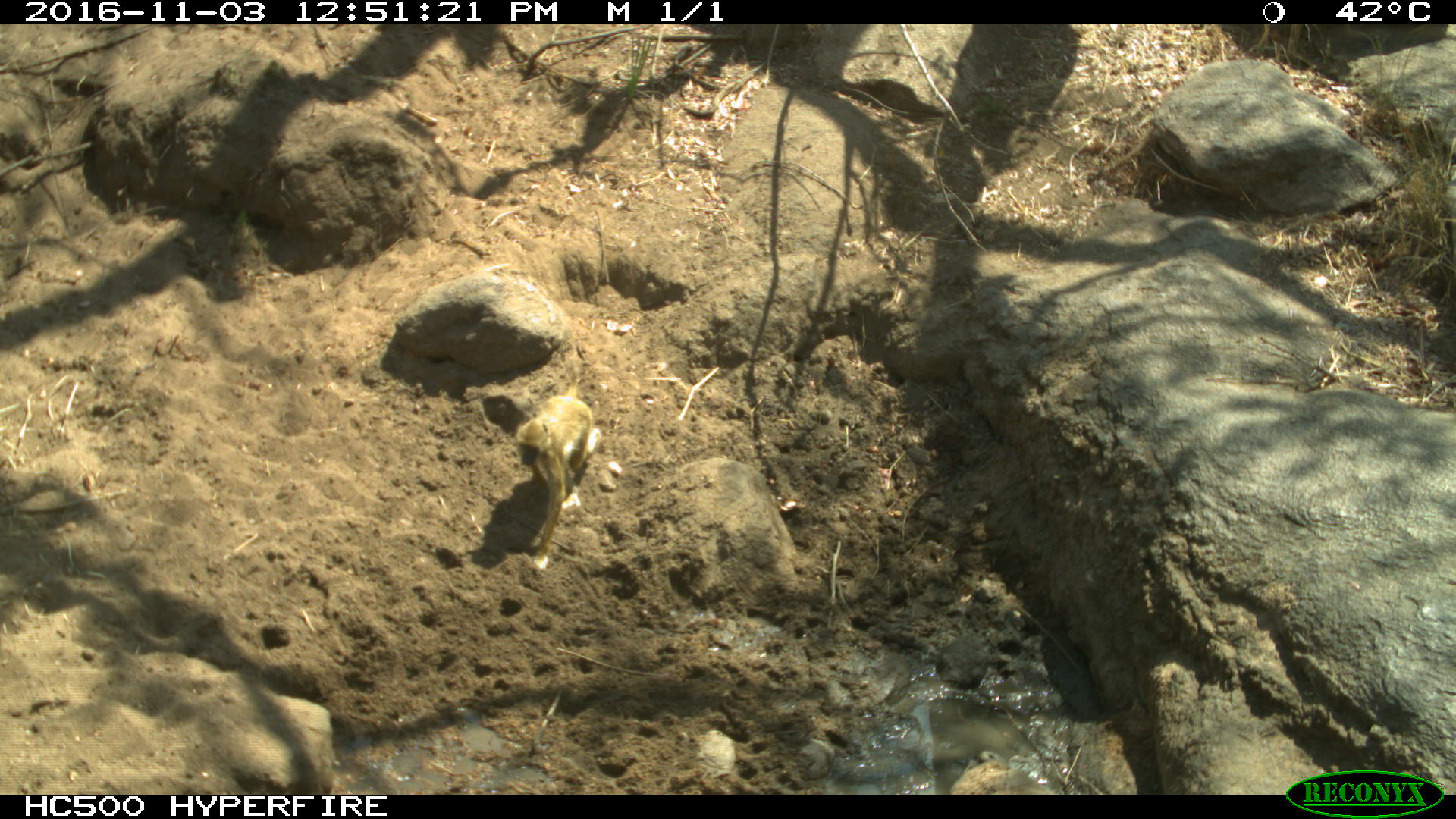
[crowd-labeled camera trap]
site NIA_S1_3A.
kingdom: Animalia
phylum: Chordata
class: Mammalia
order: Primates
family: Cercopithecidae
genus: Papio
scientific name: Papio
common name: baboon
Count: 1.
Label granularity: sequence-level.